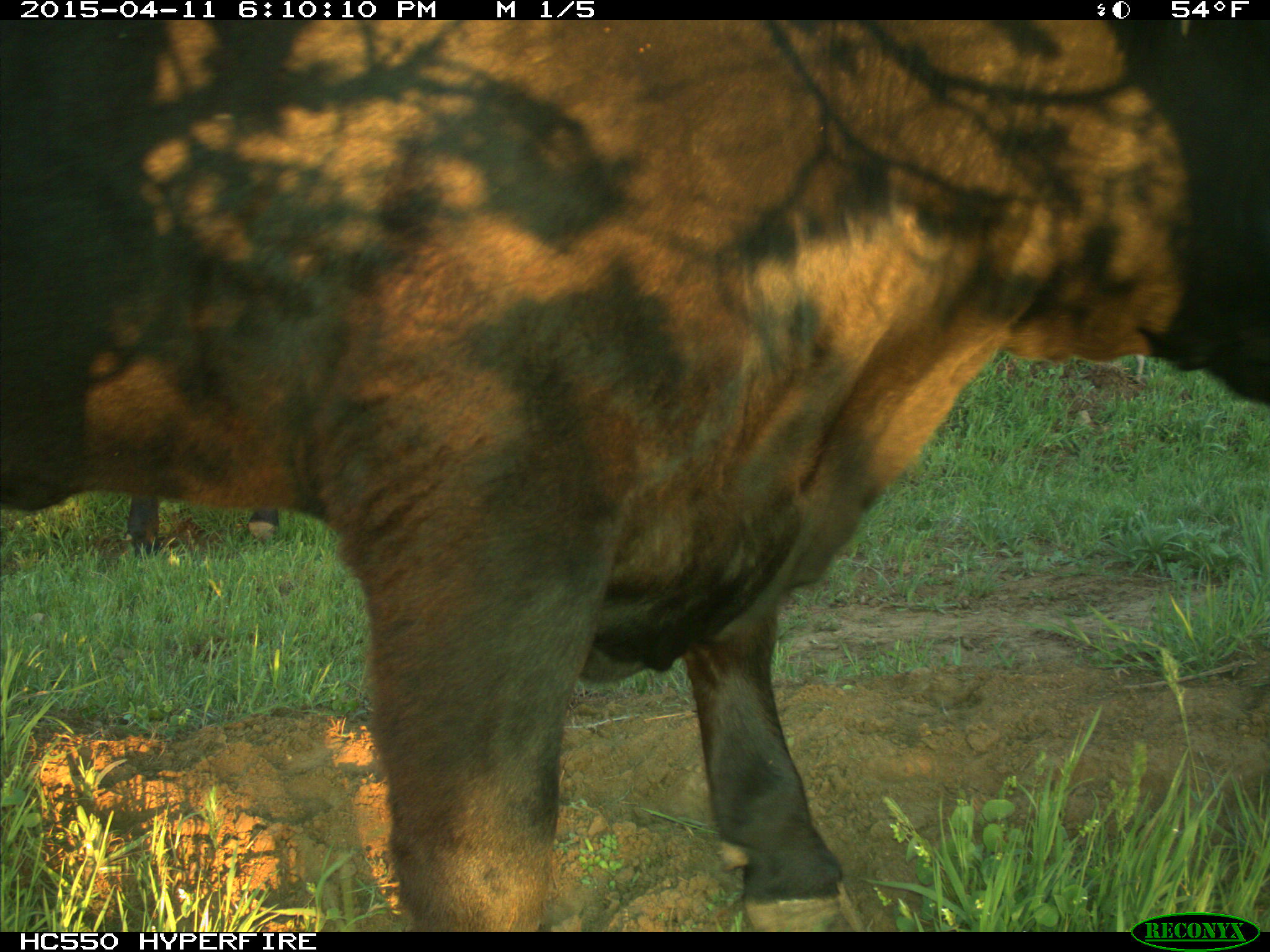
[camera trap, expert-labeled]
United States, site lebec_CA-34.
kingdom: Animalia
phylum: Chordata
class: Mammalia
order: Artiodactyla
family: Bovidae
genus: Bos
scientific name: Bos taurus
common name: domestic cow